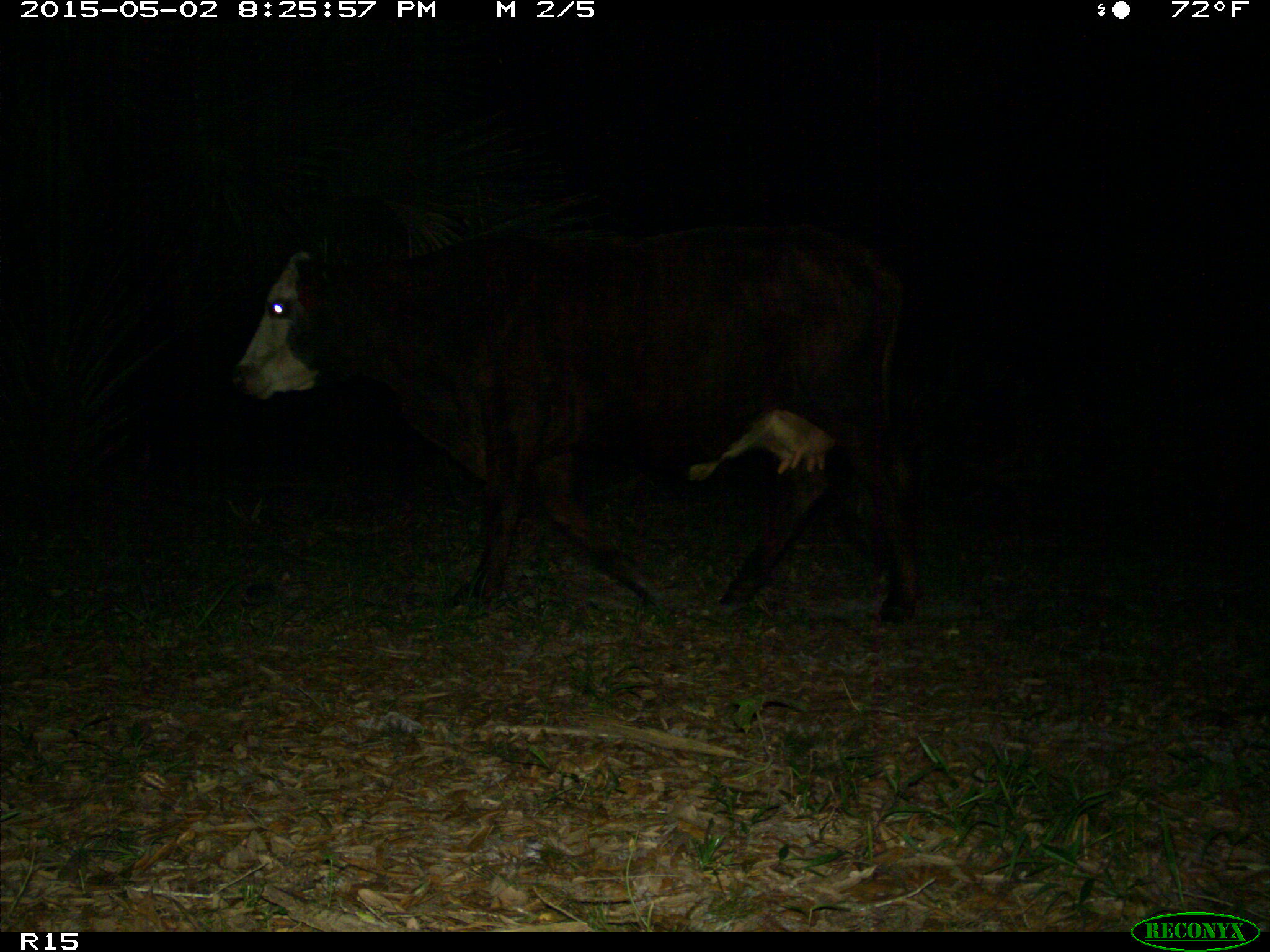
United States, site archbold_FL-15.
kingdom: Animalia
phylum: Chordata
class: Mammalia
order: Artiodactyla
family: Bovidae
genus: Bos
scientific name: Bos taurus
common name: domestic cow